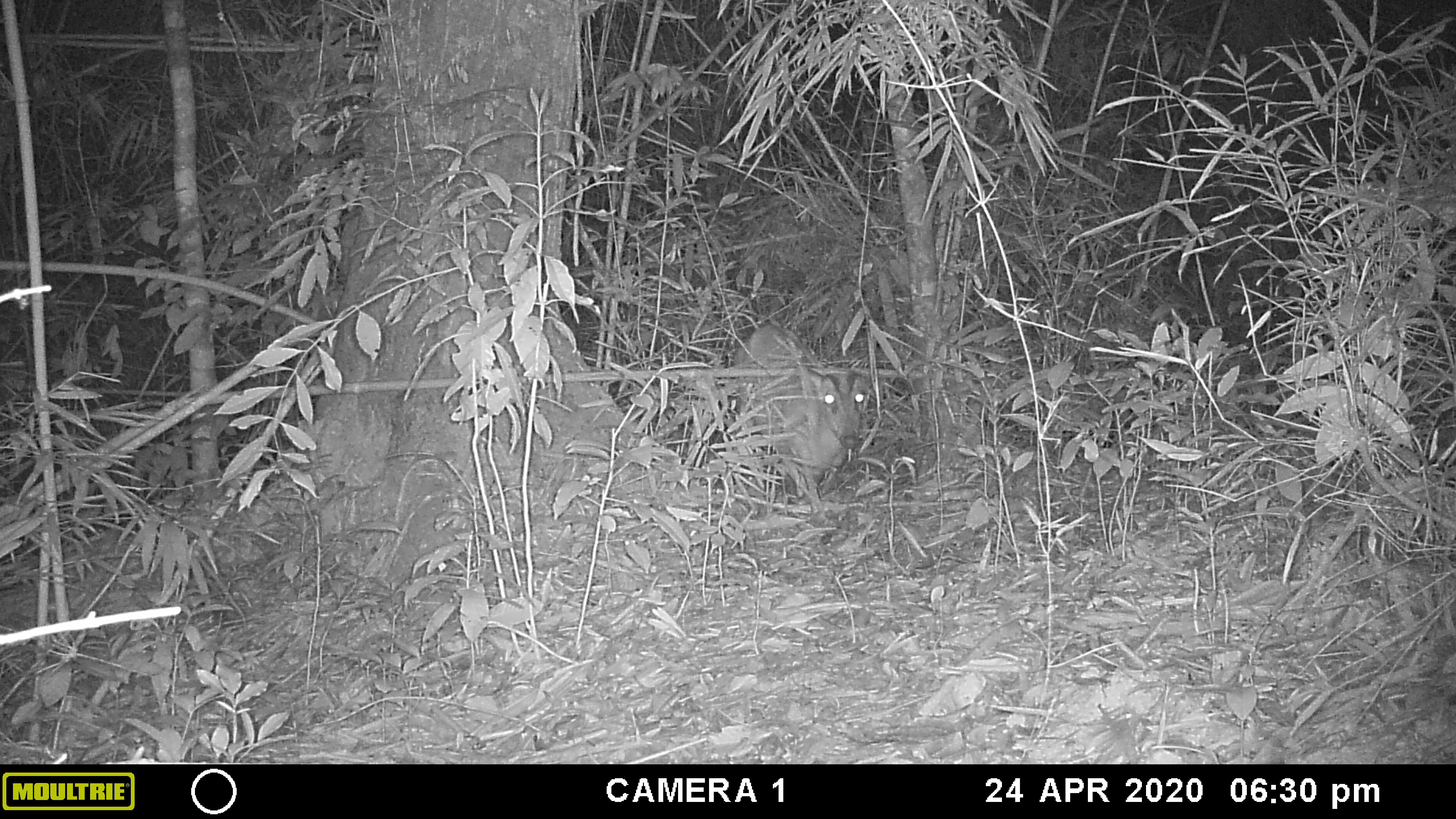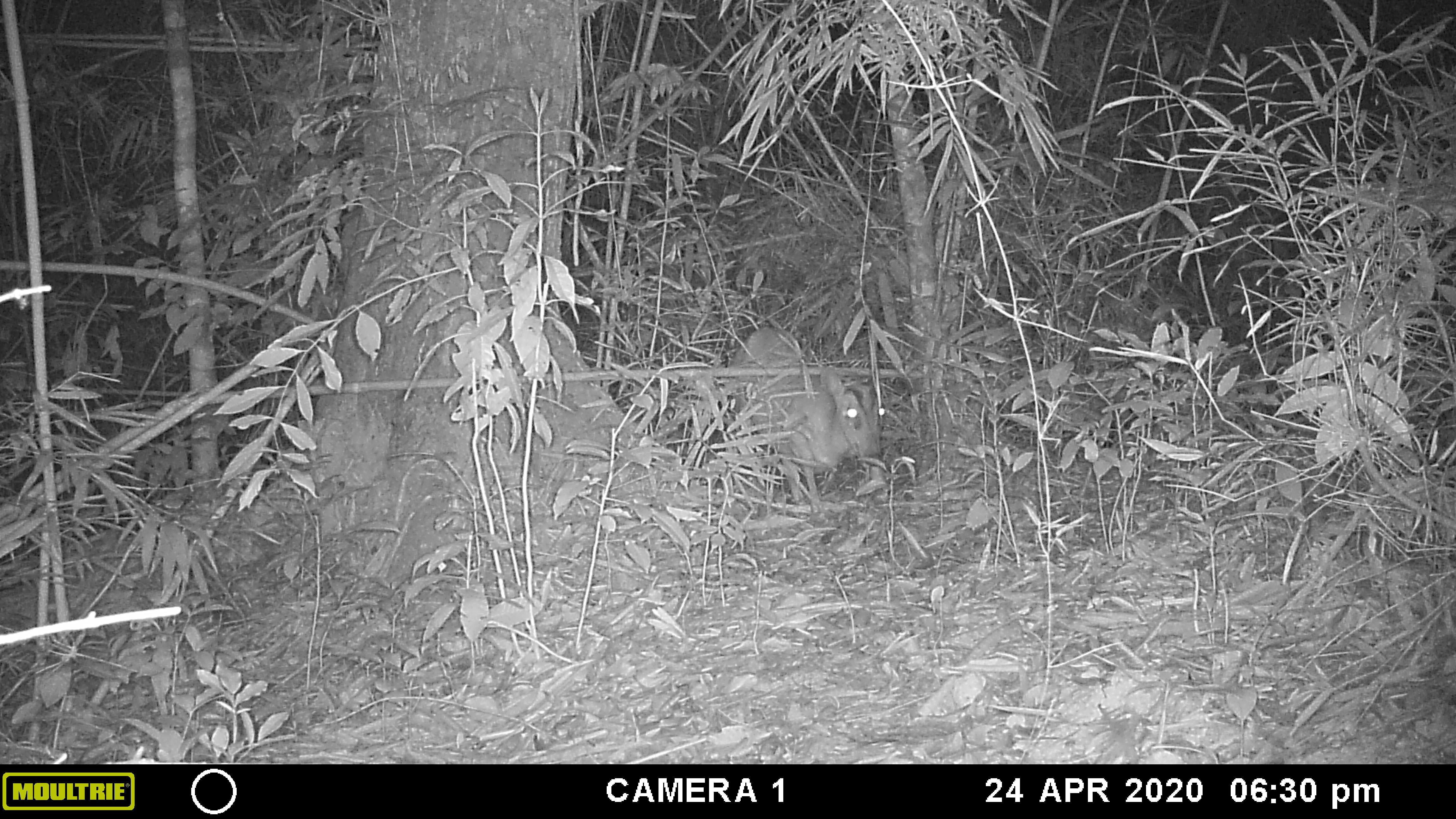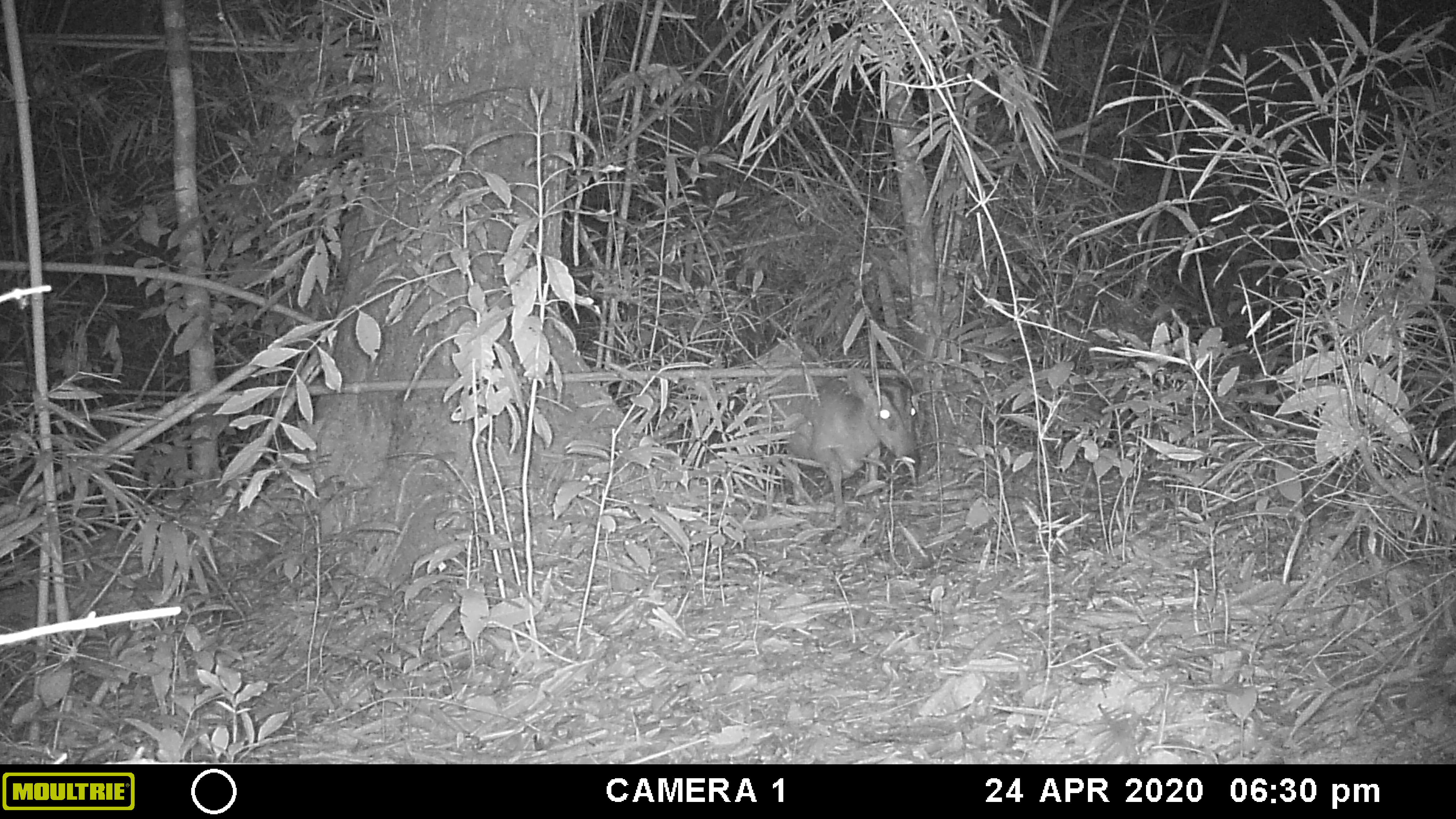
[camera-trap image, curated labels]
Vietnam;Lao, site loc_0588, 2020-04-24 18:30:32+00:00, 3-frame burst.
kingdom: Animalia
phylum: Chordata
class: Mammalia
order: Artiodactyla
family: Cervidae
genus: Muntiacus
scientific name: Muntiacus muntjak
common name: red muntjac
Red muntjac (Muntiacus muntjak). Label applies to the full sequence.